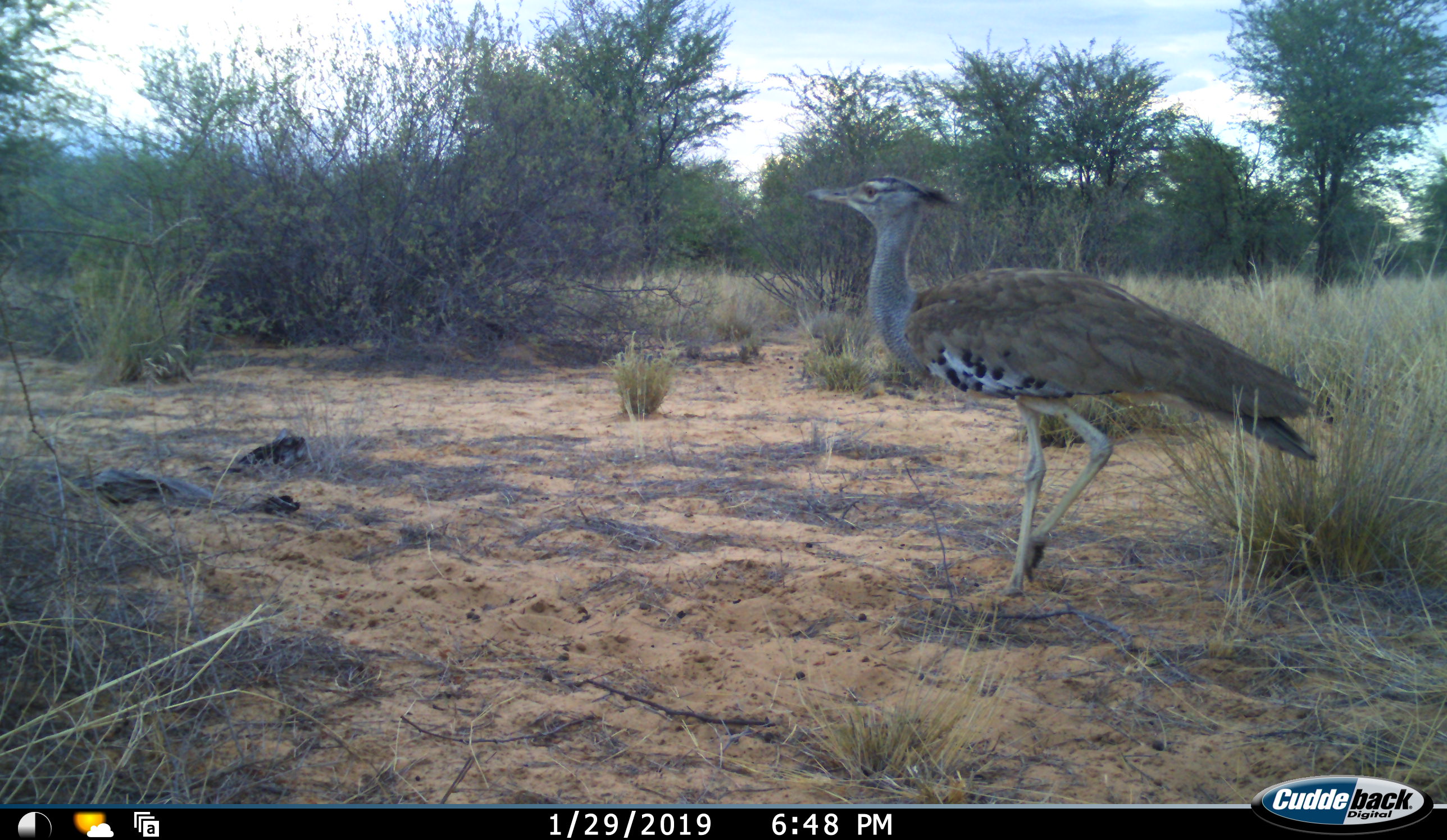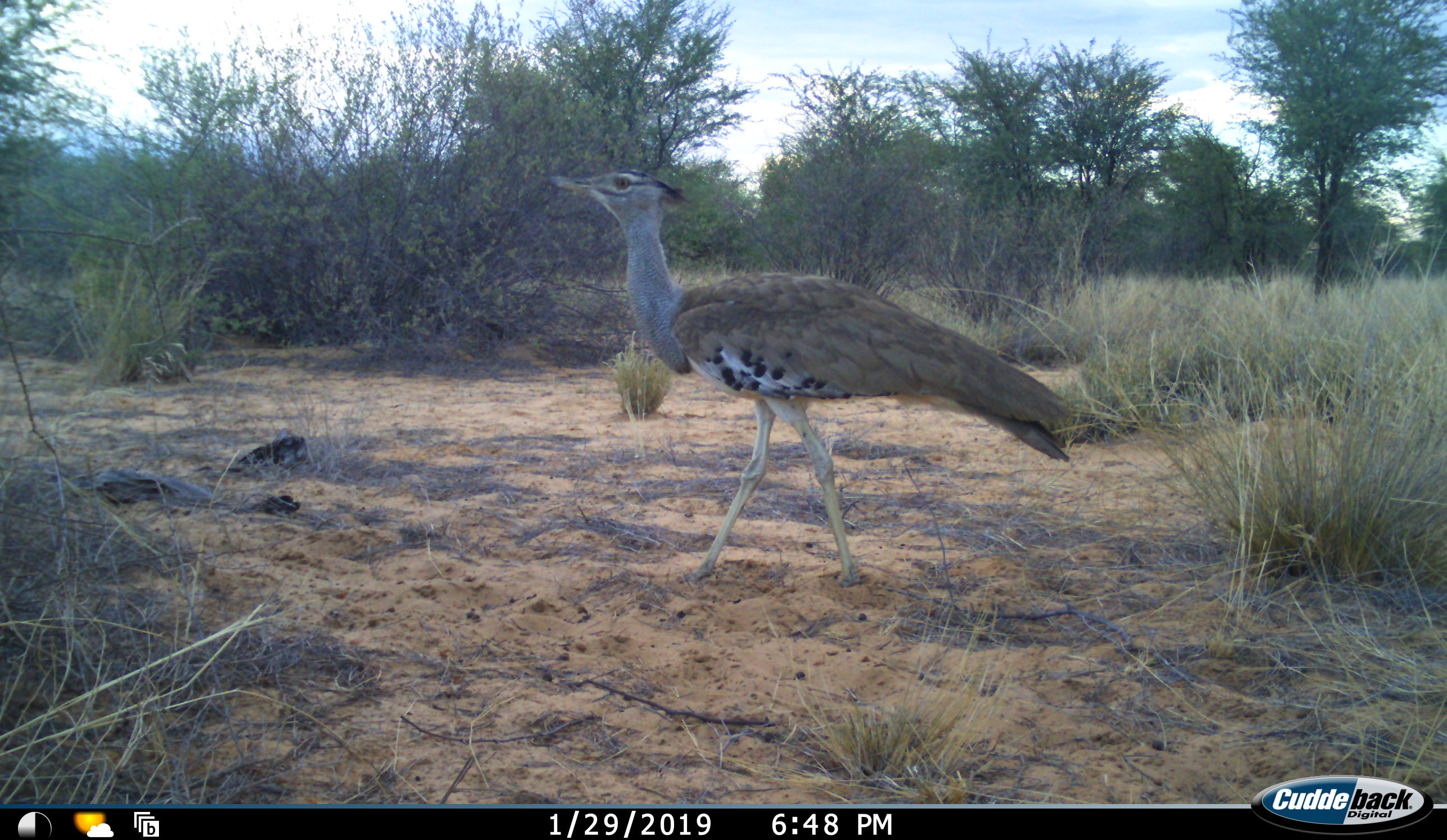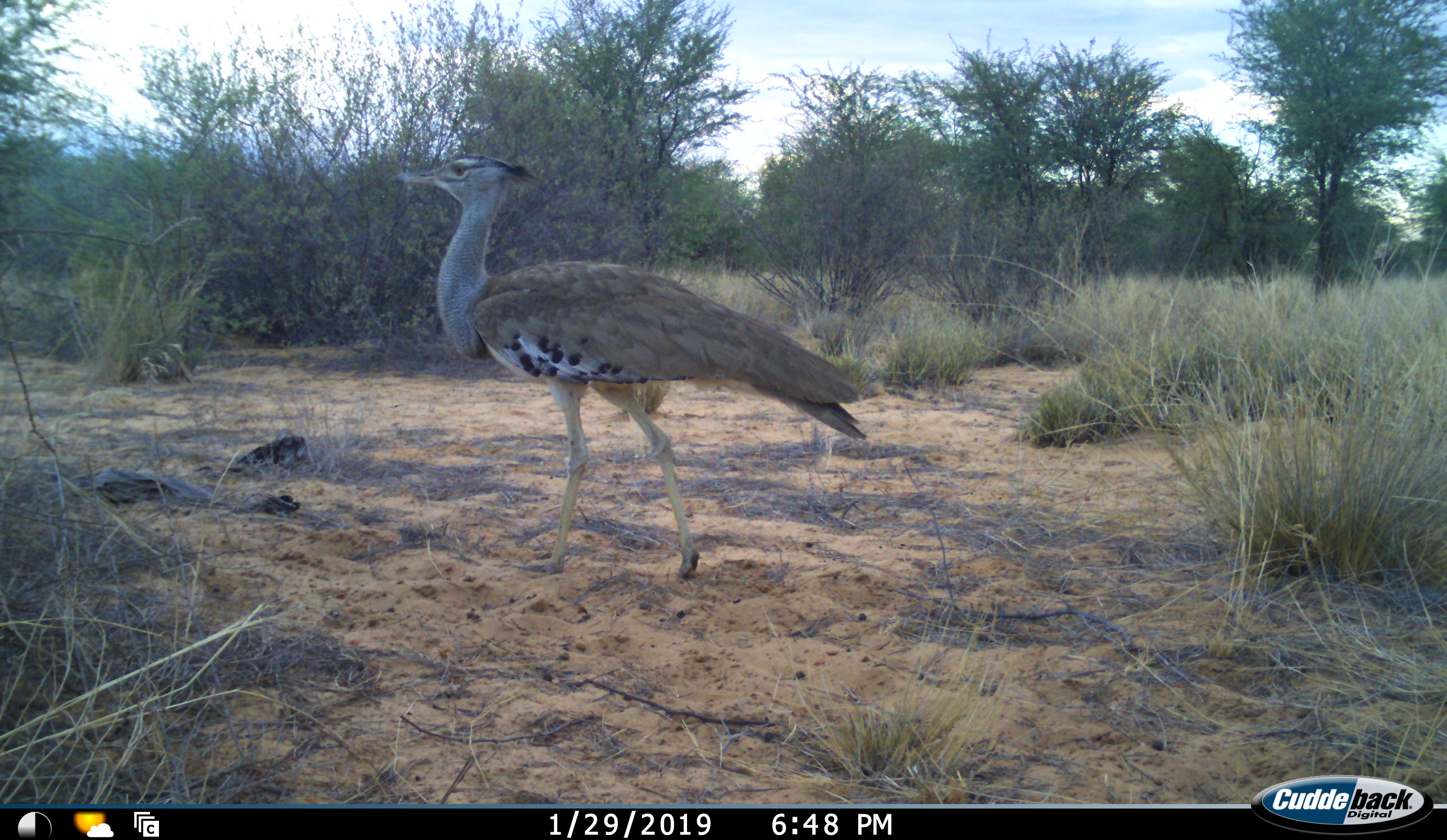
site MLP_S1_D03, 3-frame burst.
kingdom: Animalia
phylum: Chordata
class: Aves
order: Otidiformes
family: Otididae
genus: Ardeotis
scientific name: Ardeotis kori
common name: kori bustard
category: bustardkori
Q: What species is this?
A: Bustardkori (kori bustard) (Ardeotis kori).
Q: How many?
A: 1.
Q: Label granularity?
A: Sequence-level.